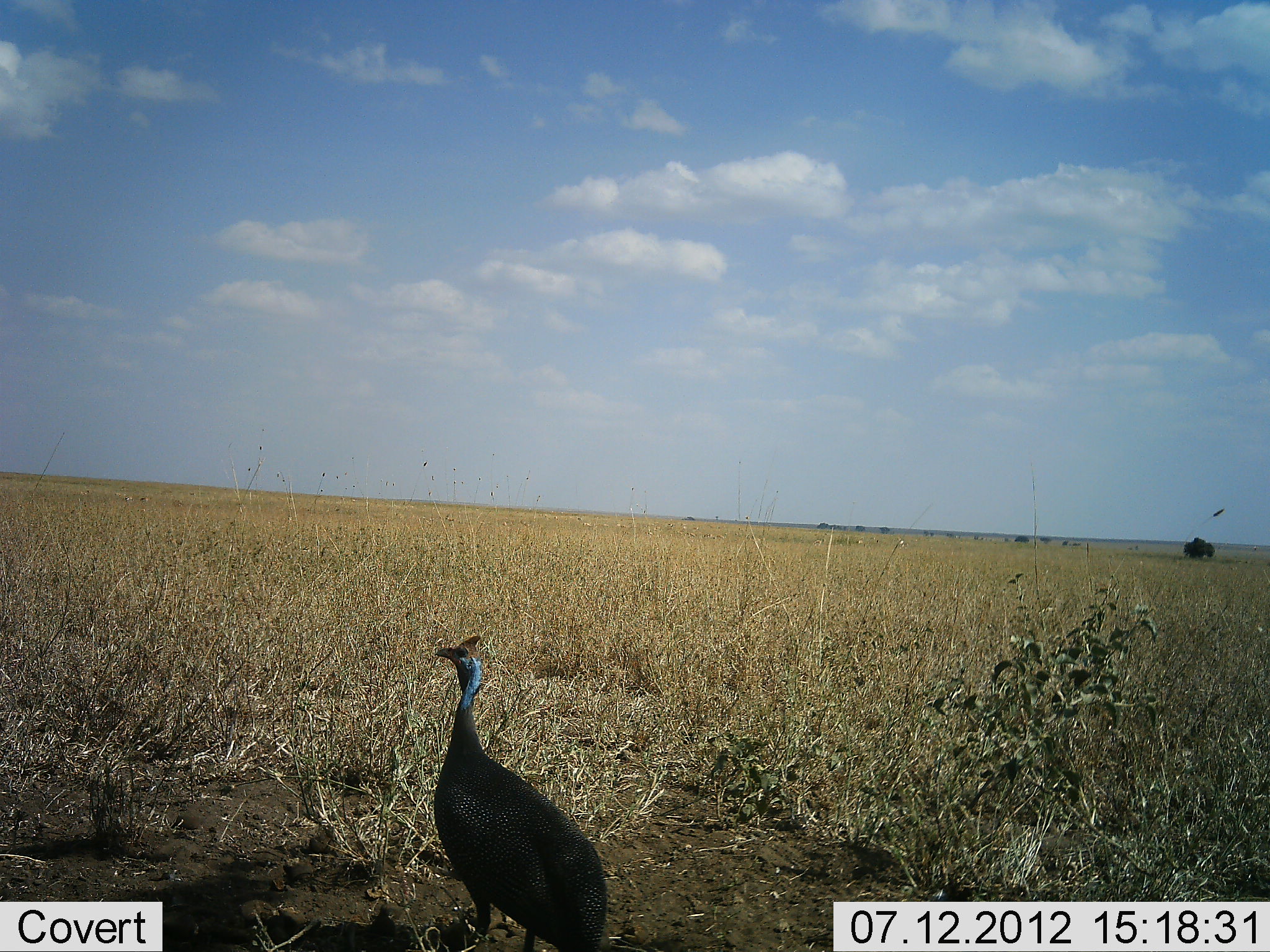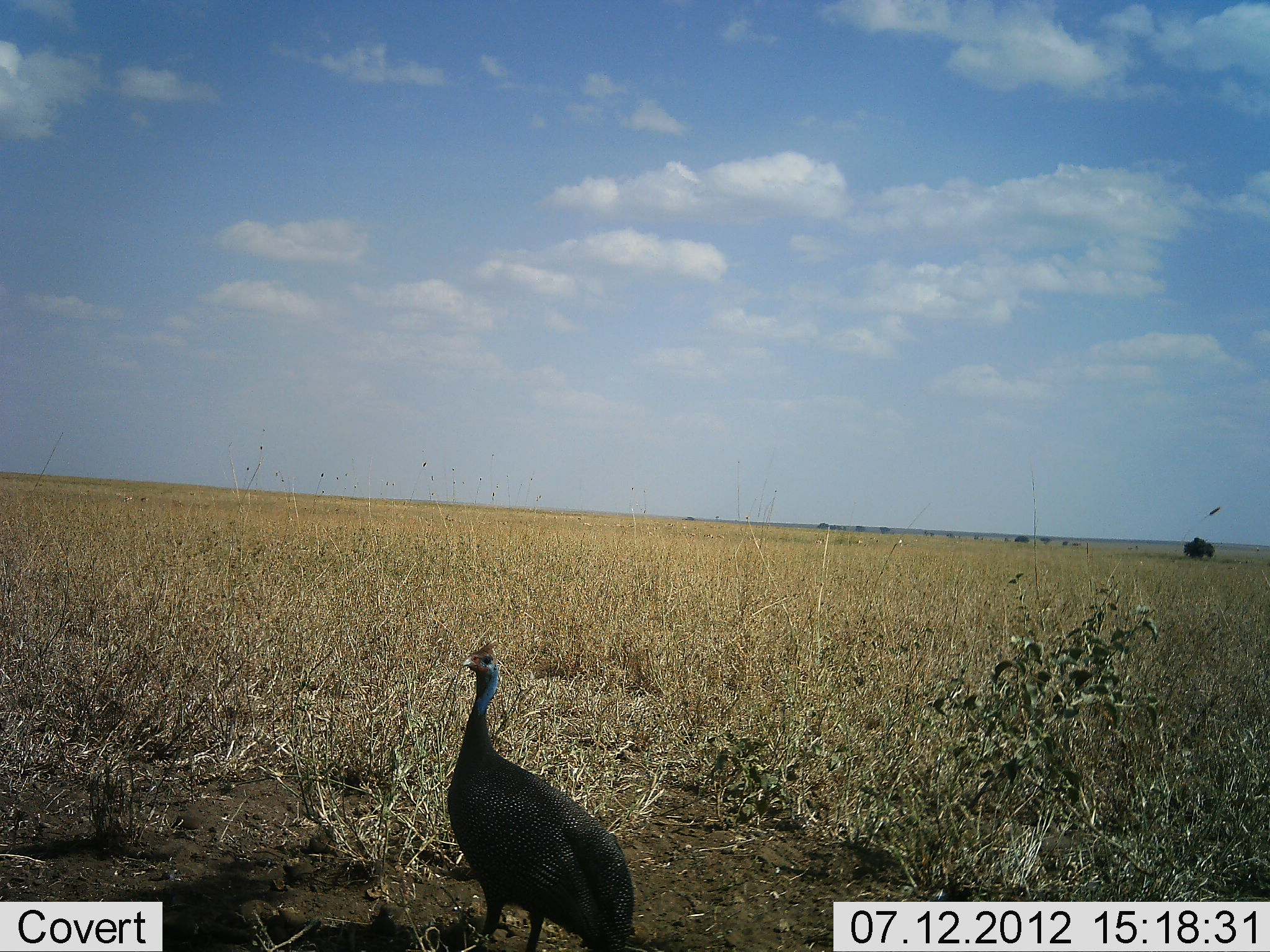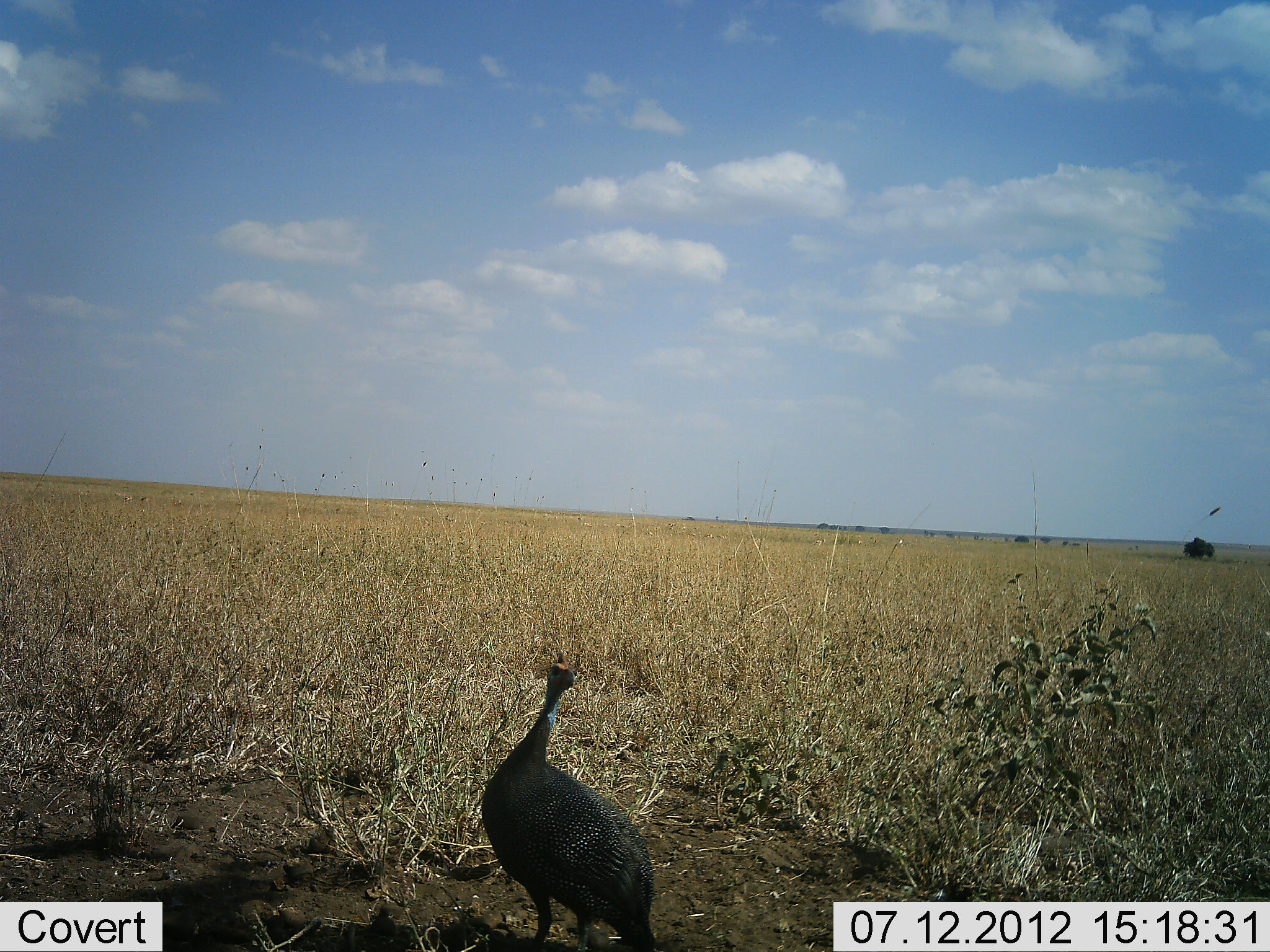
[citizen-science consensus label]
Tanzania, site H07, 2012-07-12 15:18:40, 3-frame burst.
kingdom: Animalia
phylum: Chordata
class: Aves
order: Galliformes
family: Numididae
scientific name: Numididae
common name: guinea fowl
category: guineafowl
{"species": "guineafowl (guinea fowl) (Numididae)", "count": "1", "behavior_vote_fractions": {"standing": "50%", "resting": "0%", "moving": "50%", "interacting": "0%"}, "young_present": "0%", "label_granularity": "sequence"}